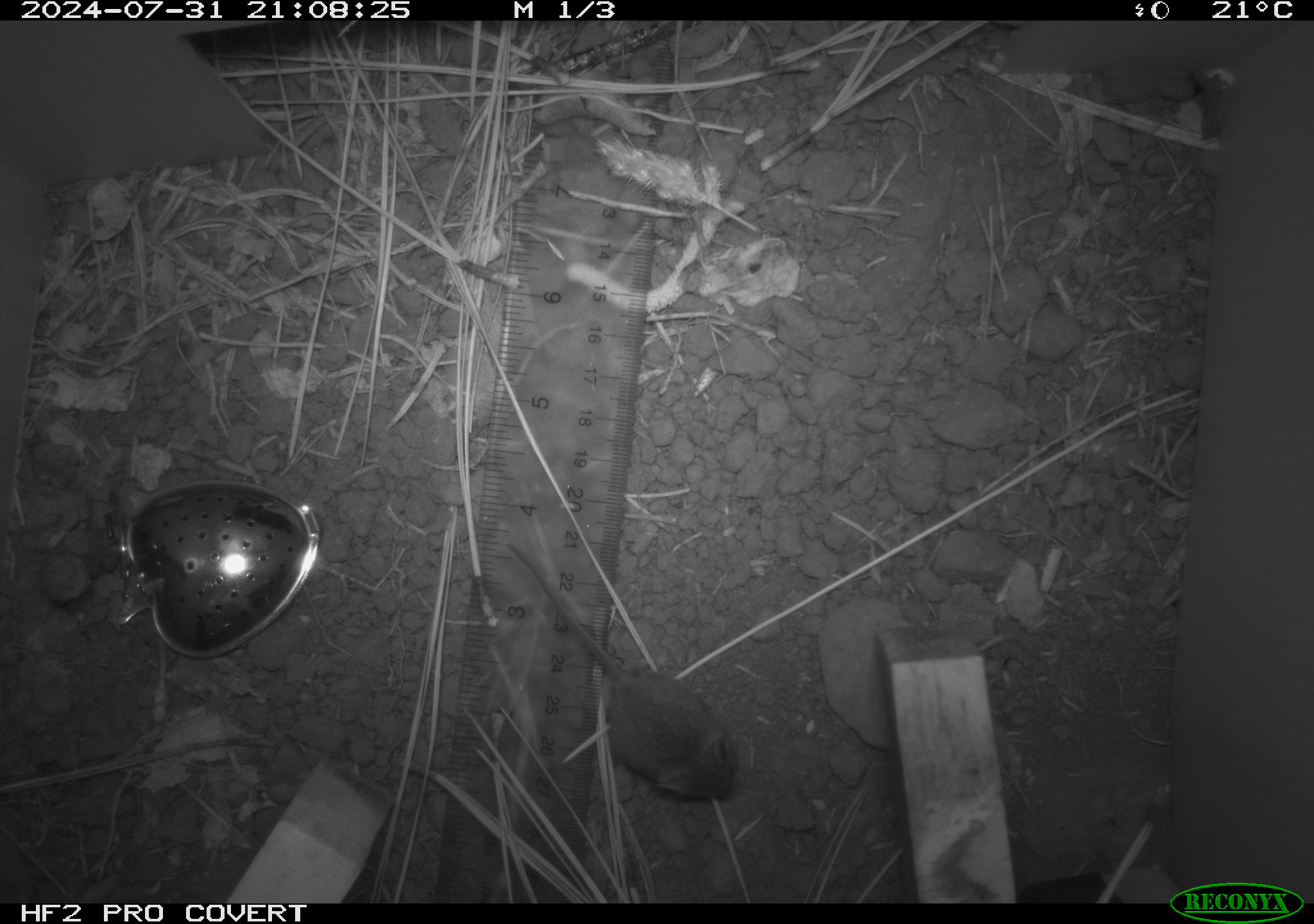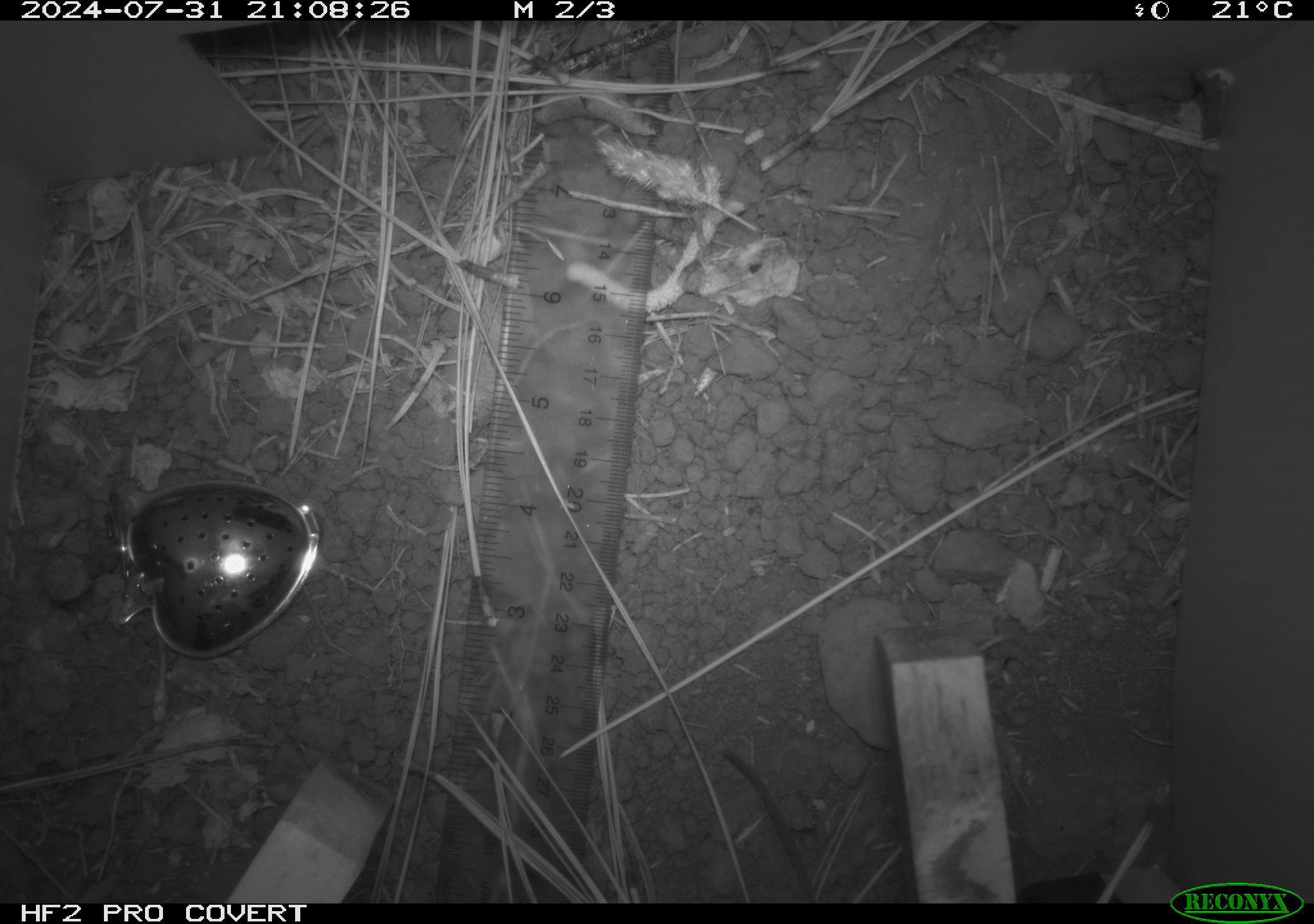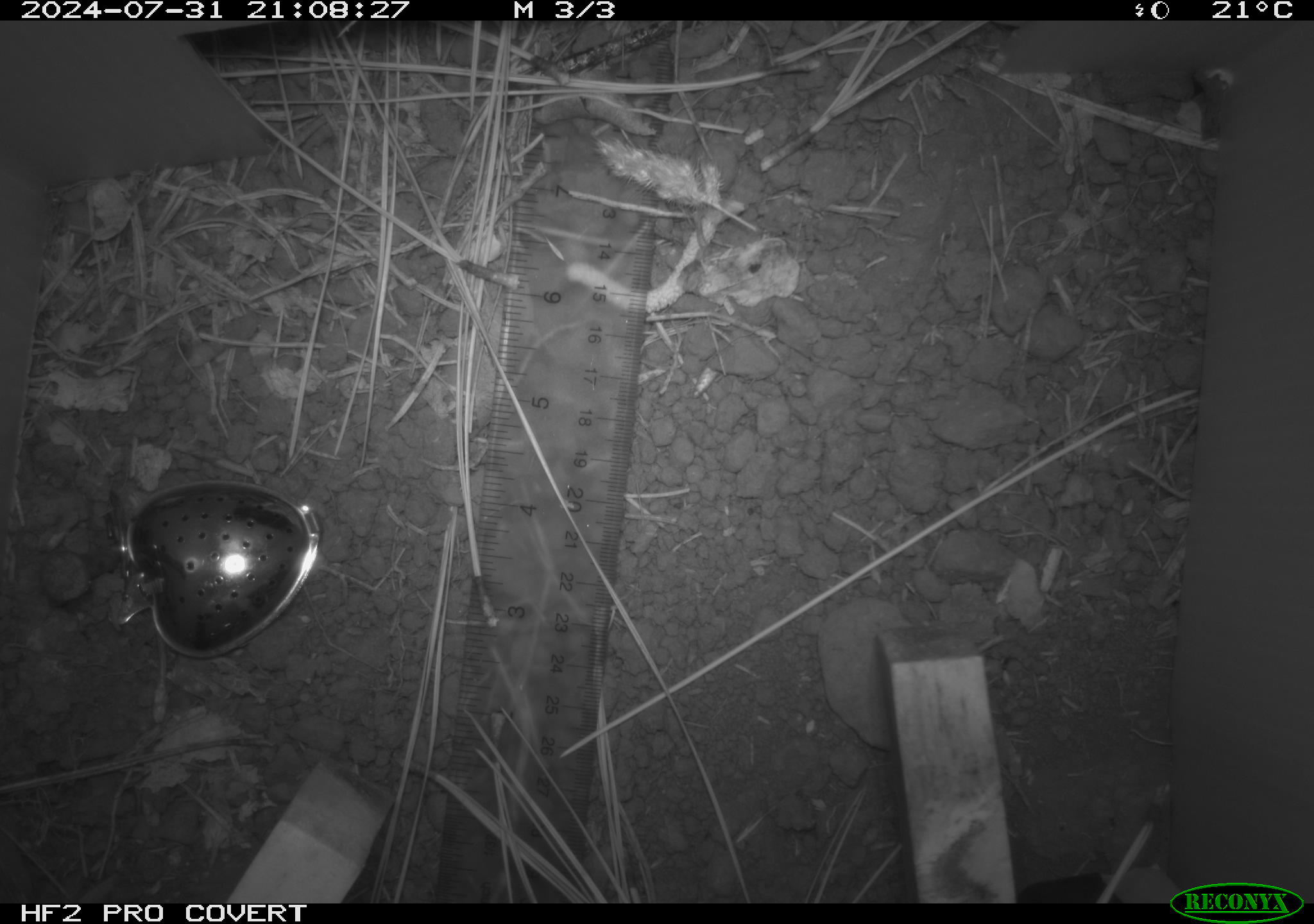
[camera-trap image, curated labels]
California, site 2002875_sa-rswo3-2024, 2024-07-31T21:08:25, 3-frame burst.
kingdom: Animalia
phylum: Chordata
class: Mammalia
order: Rodentia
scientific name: Rodentia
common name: mouse species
Mouse species (Rodentia).